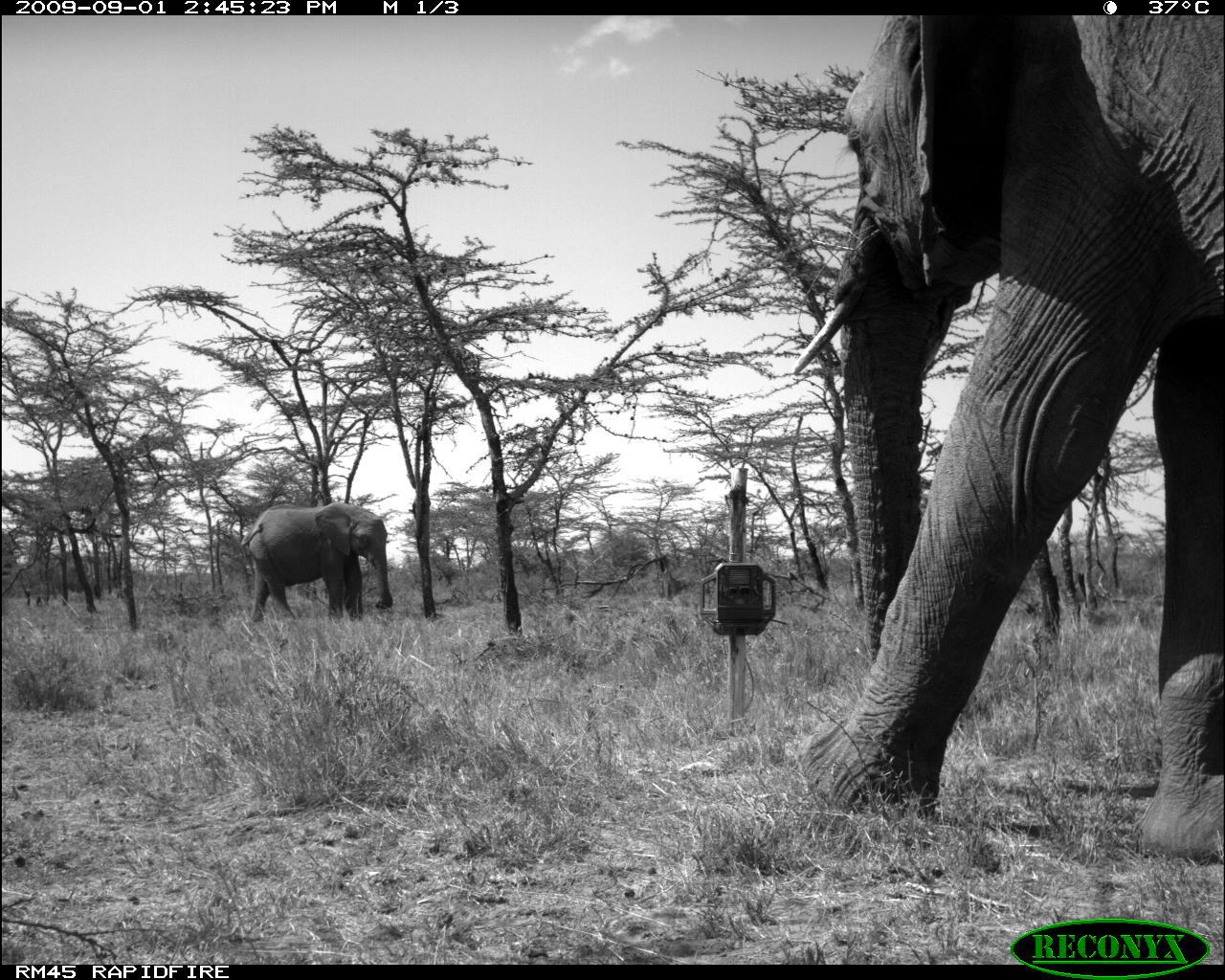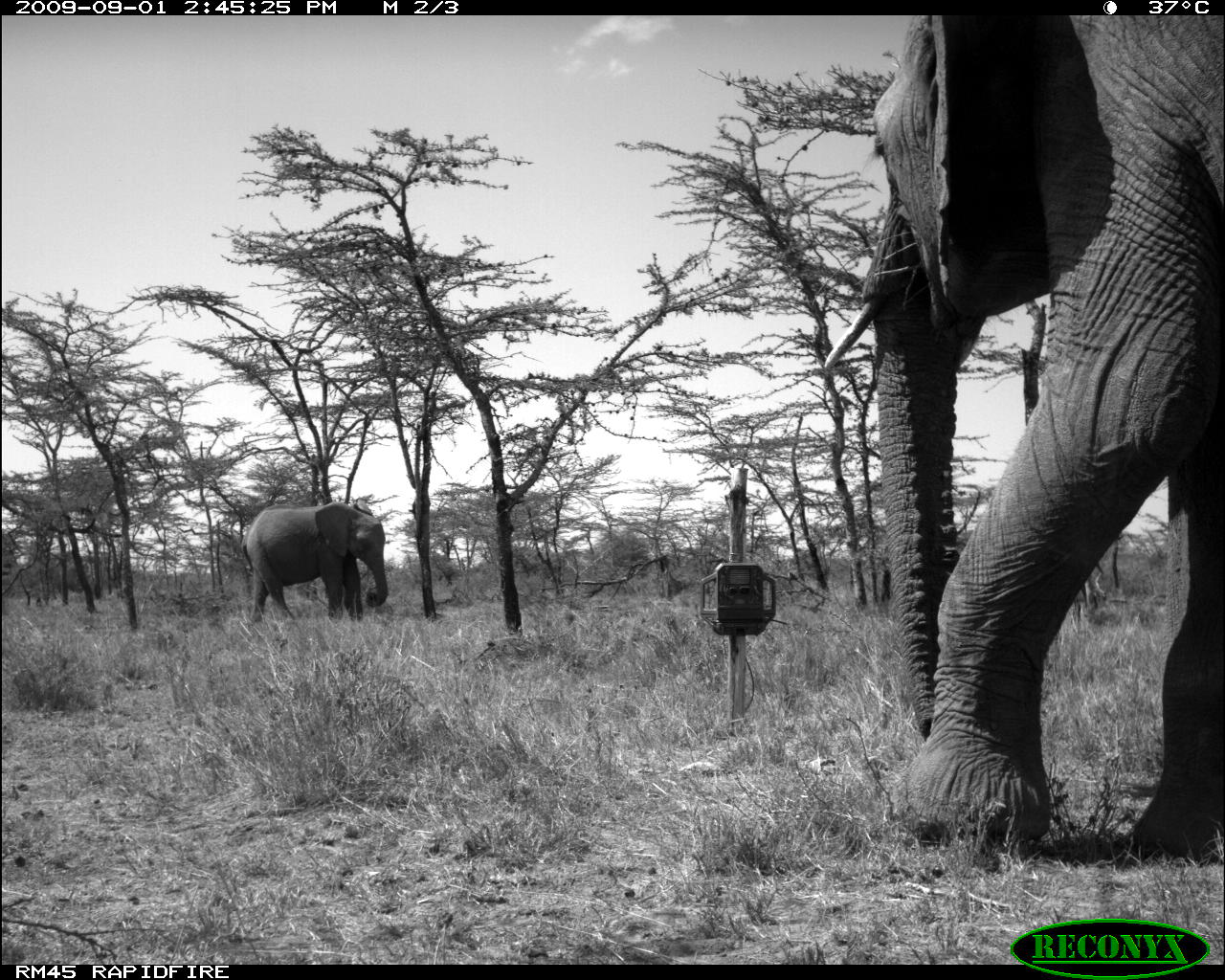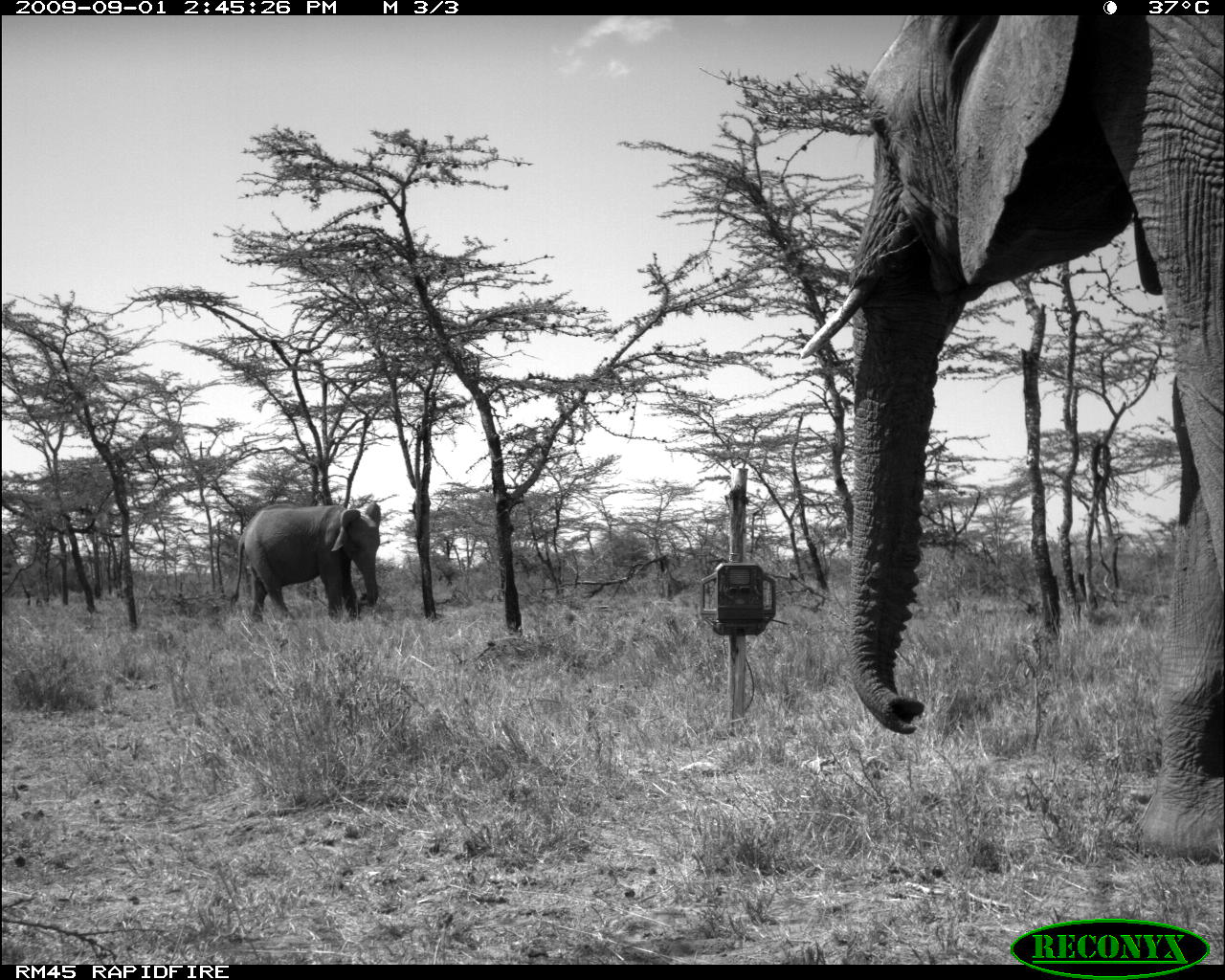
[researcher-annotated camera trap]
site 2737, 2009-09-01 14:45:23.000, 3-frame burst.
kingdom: Animalia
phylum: Chordata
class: Mammalia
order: Proboscidea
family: Elephantidae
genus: Loxodonta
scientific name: Loxodonta africana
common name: african bush elephant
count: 2